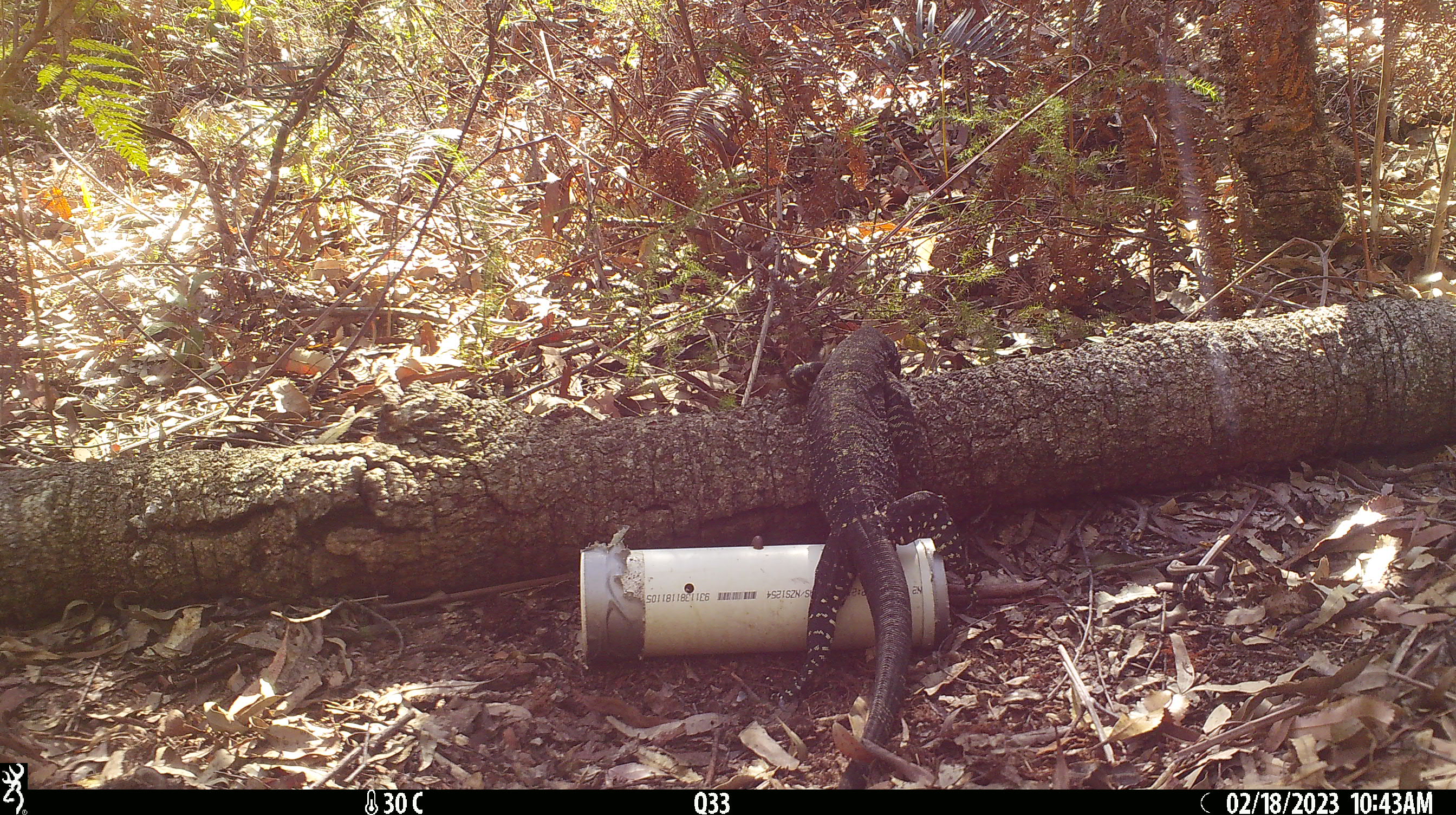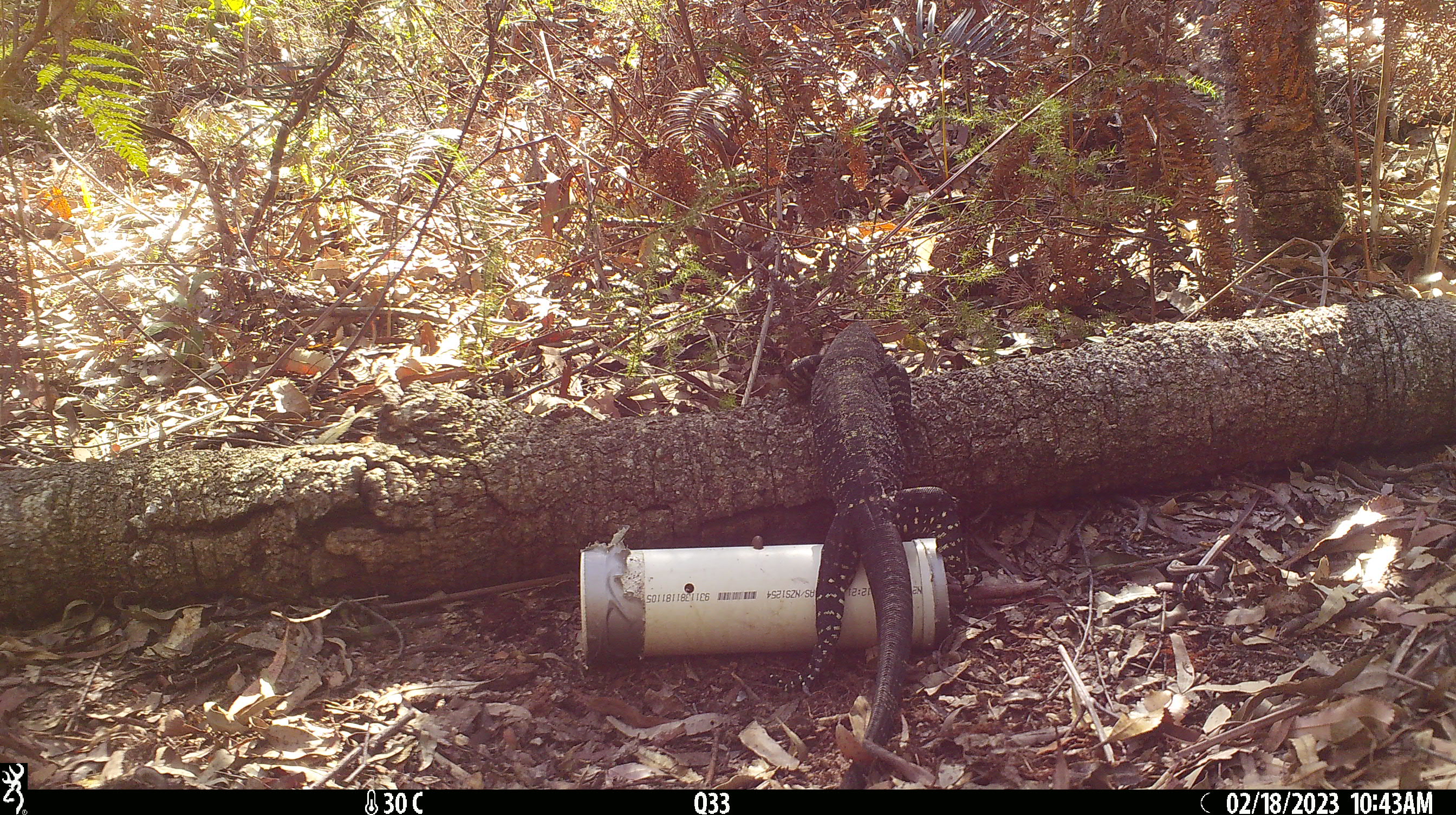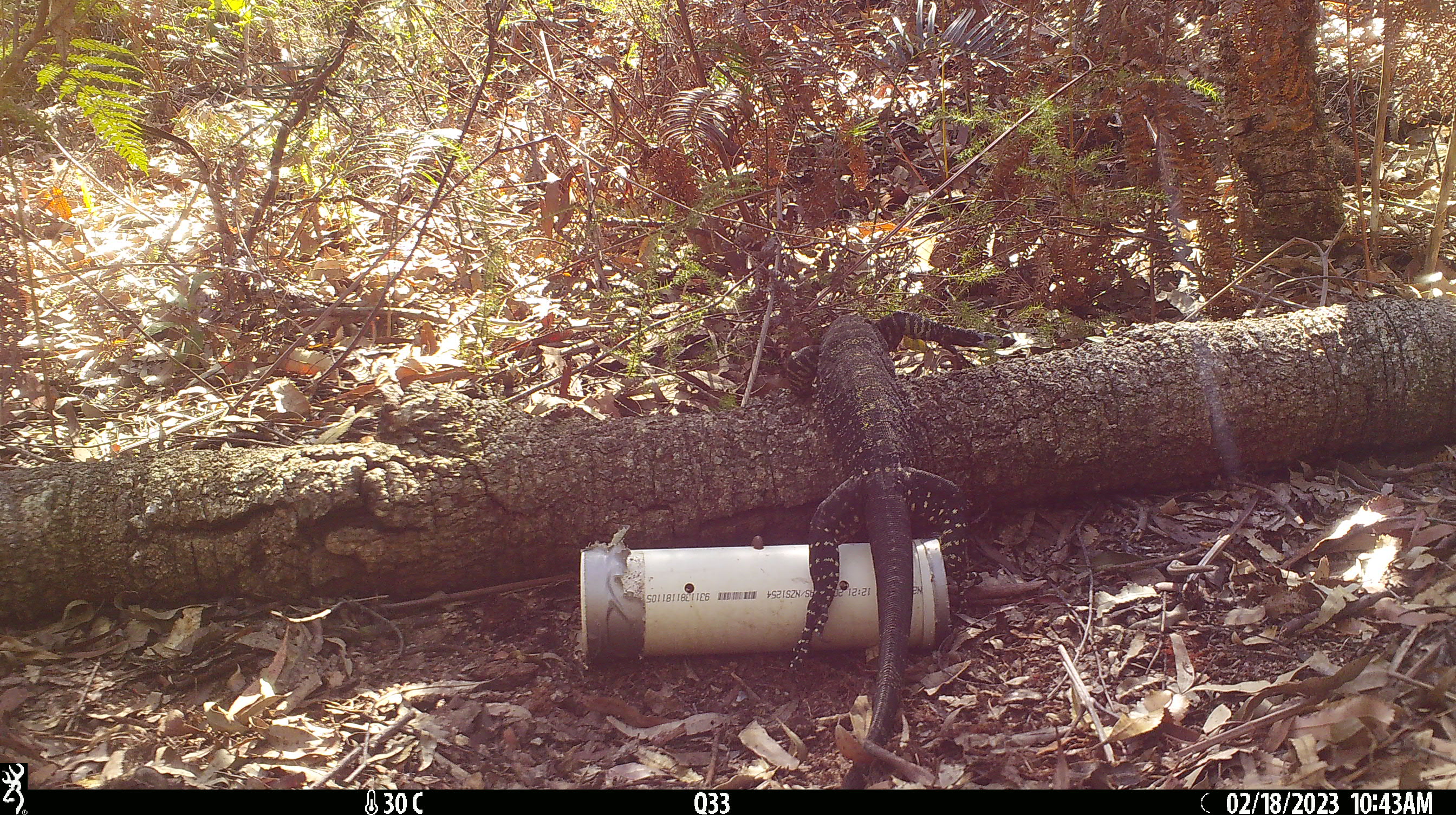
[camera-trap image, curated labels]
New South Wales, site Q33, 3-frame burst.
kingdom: Animalia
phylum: Chordata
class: Reptilia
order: Squamata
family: Varanidae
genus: Varanus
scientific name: Varanus varius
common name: lace monitor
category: goanna